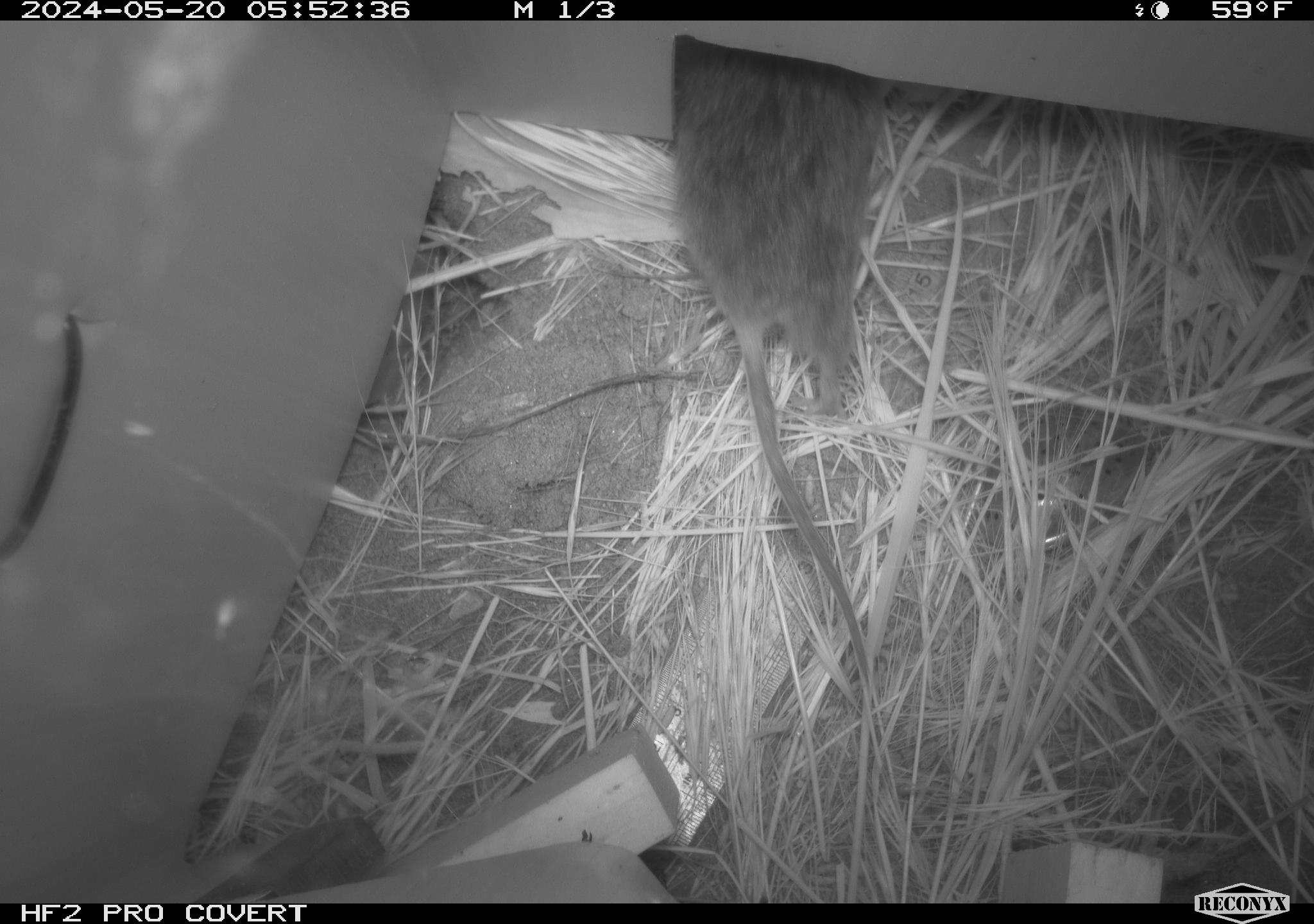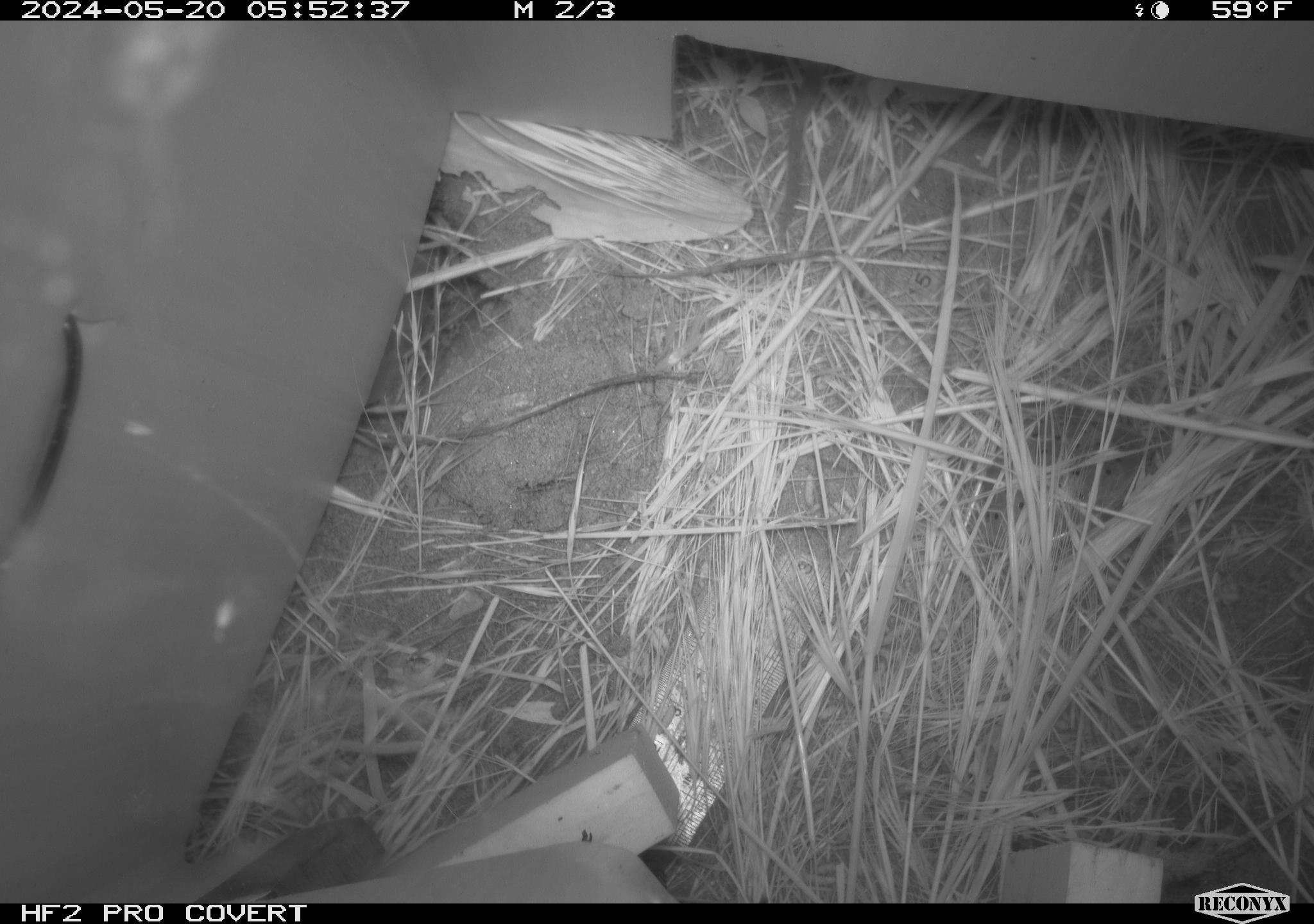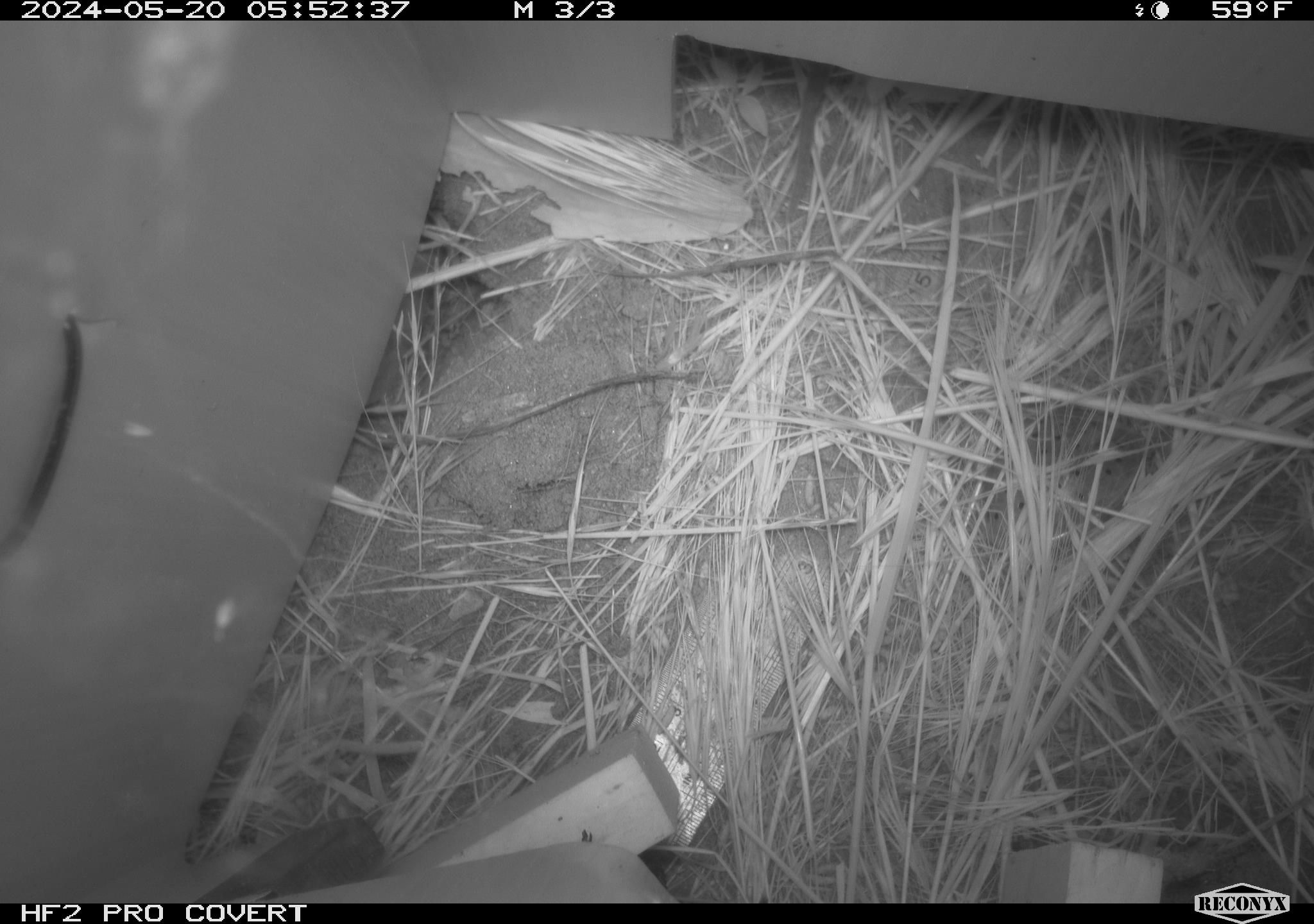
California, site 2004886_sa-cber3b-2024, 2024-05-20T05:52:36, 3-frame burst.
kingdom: Animalia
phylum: Chordata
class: Mammalia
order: Rodentia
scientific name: Rodentia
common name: mouse species